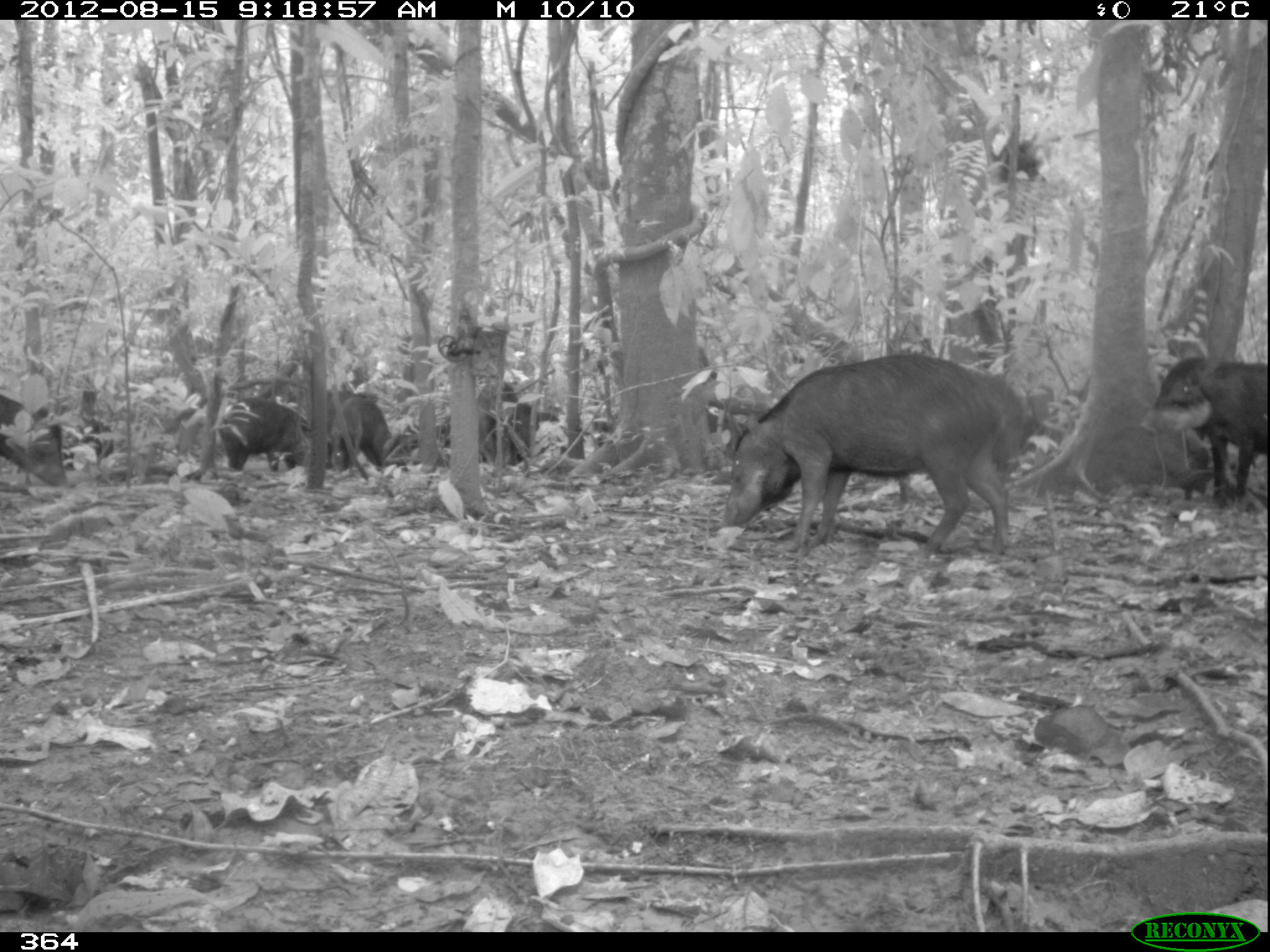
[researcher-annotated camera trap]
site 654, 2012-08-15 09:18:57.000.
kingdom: Animalia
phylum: Chordata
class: Mammalia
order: Artiodactyla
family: Tayassuidae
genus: Tayassu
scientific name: Tayassu pecari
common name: white-lipped peccary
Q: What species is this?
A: Tayassu pecari (white-lipped peccary).